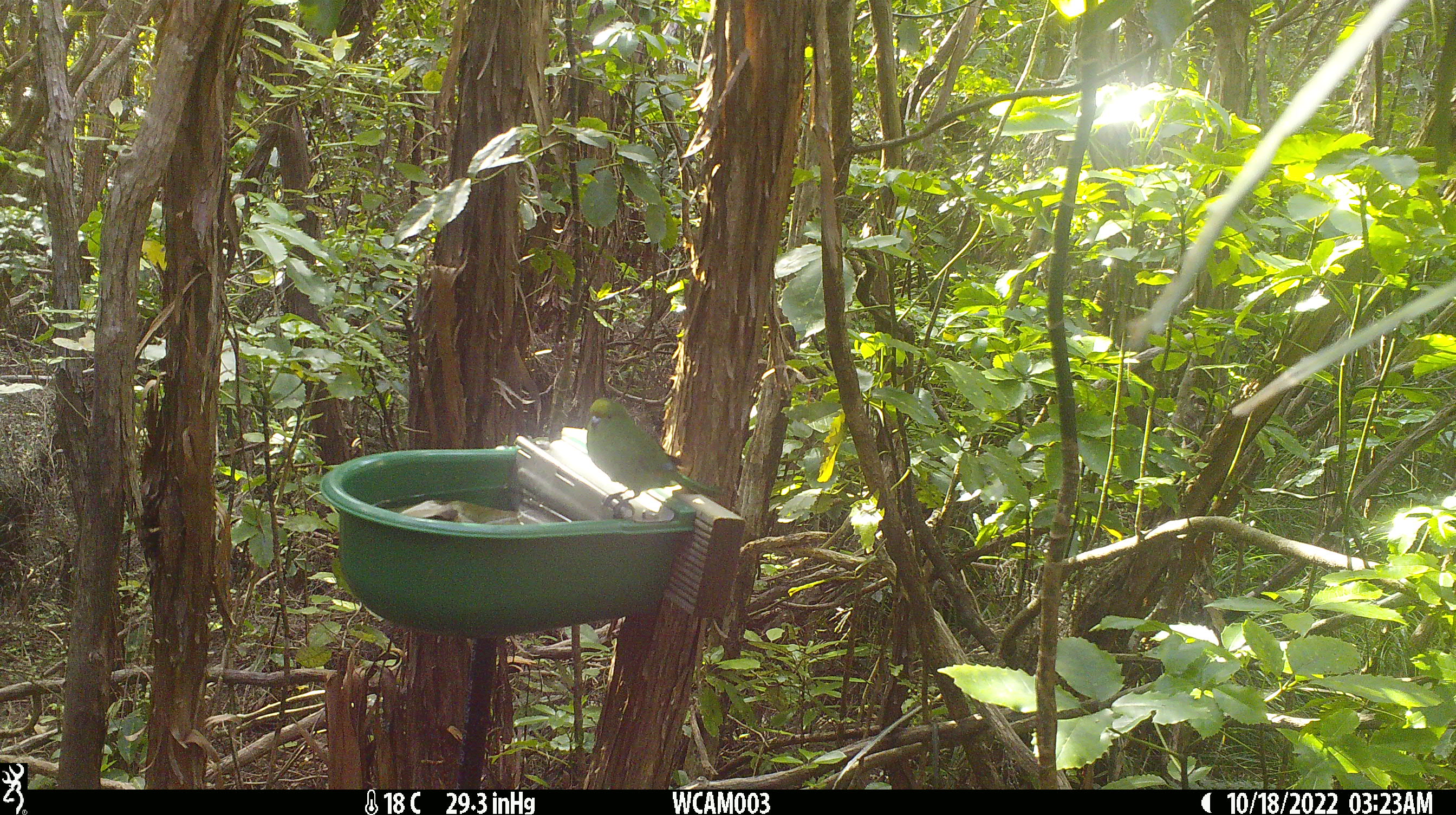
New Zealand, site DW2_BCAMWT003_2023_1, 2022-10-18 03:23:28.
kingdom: Animalia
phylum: Chordata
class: Aves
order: Psittaciformes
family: Psittaculidae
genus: Cyanoramphus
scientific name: Cyanoramphus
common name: parakeet